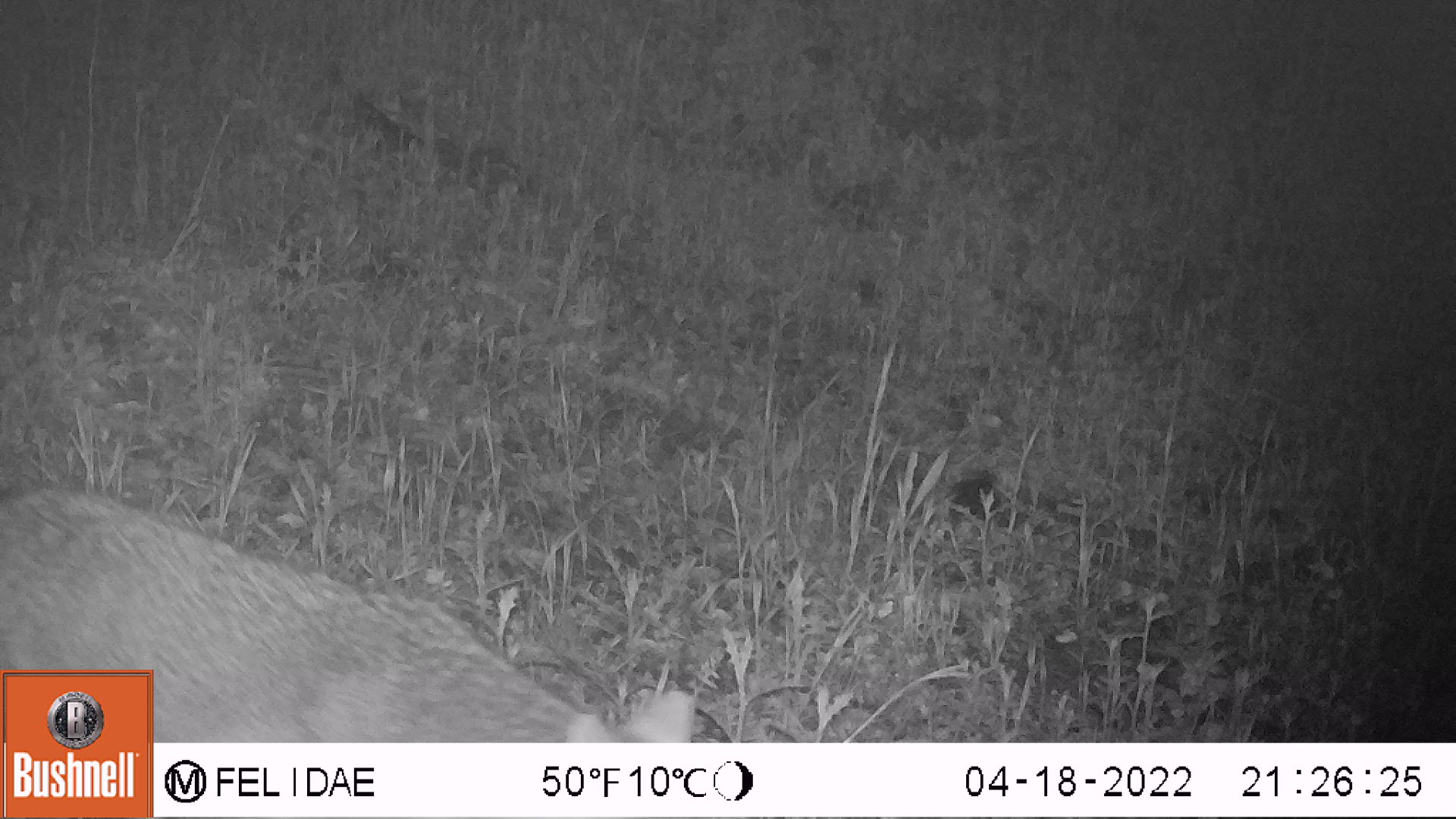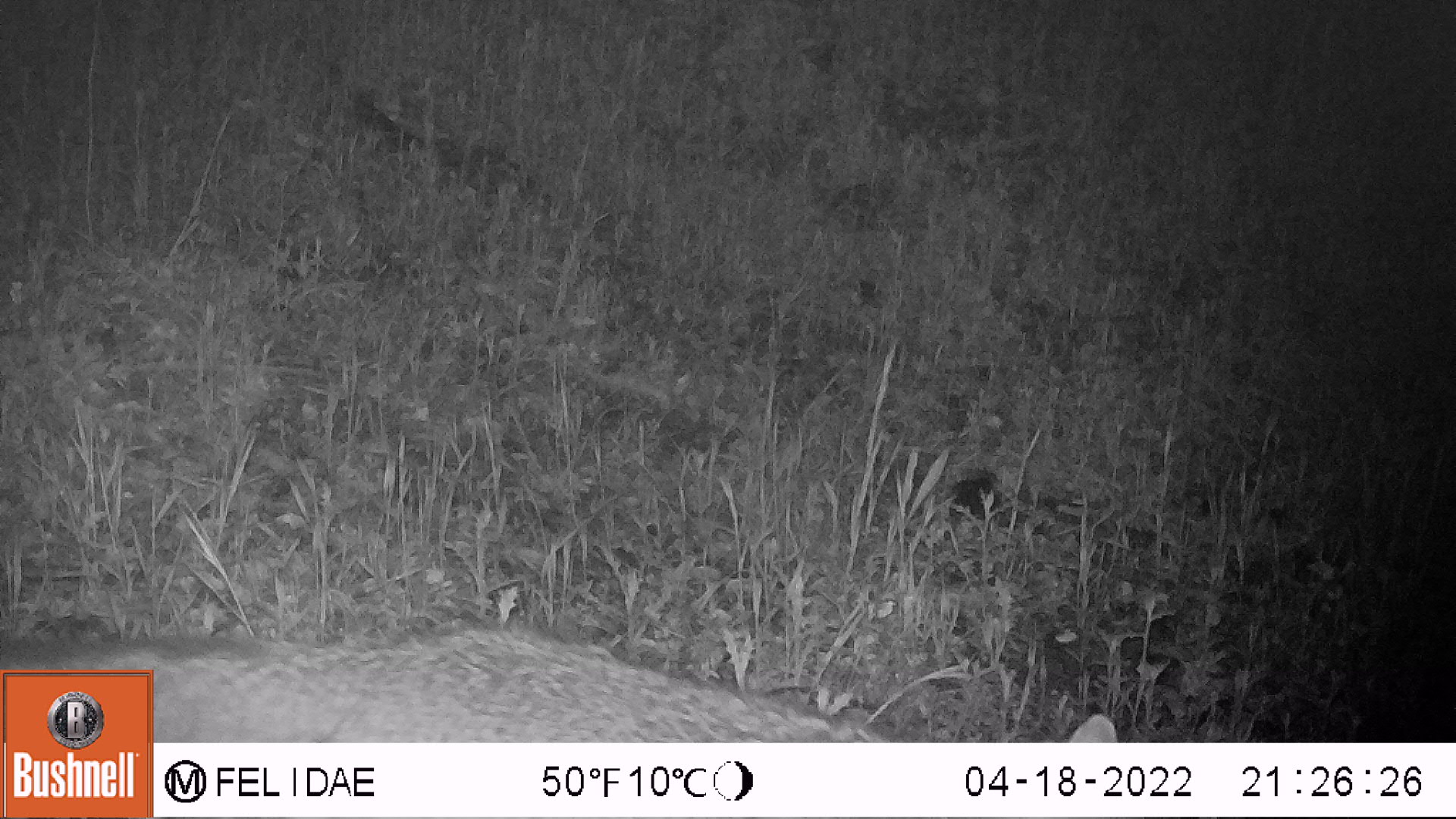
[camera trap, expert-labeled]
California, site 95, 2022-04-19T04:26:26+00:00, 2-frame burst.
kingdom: Animalia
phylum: Chordata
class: Mammalia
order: Carnivora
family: Canidae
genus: Urocyon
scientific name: Urocyon cinereoargenteus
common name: gray fox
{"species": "gray fox (Urocyon cinereoargenteus)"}